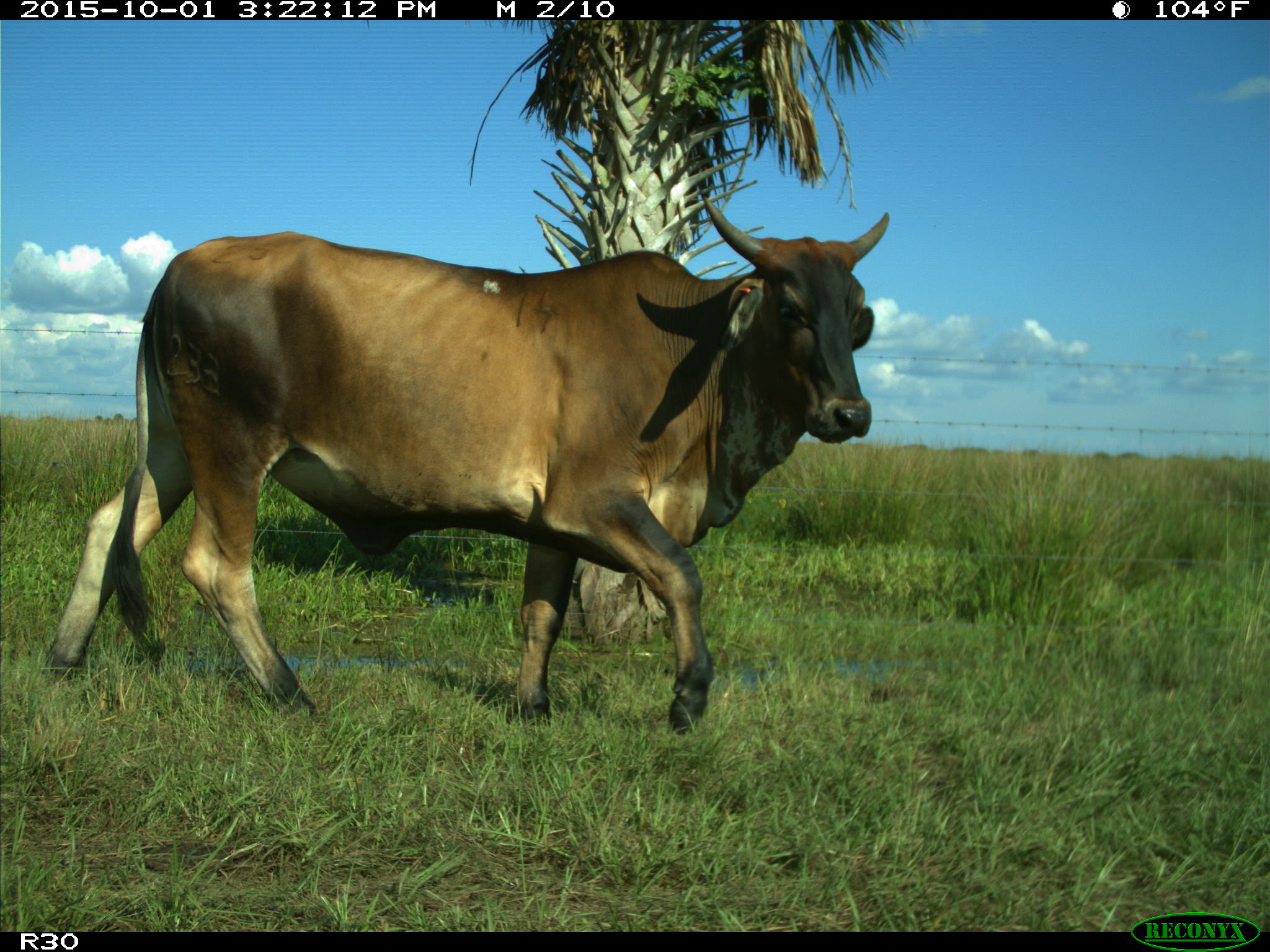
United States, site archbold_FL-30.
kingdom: Animalia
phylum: Chordata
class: Mammalia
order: Artiodactyla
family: Bovidae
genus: Bos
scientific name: Bos taurus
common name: domestic cow